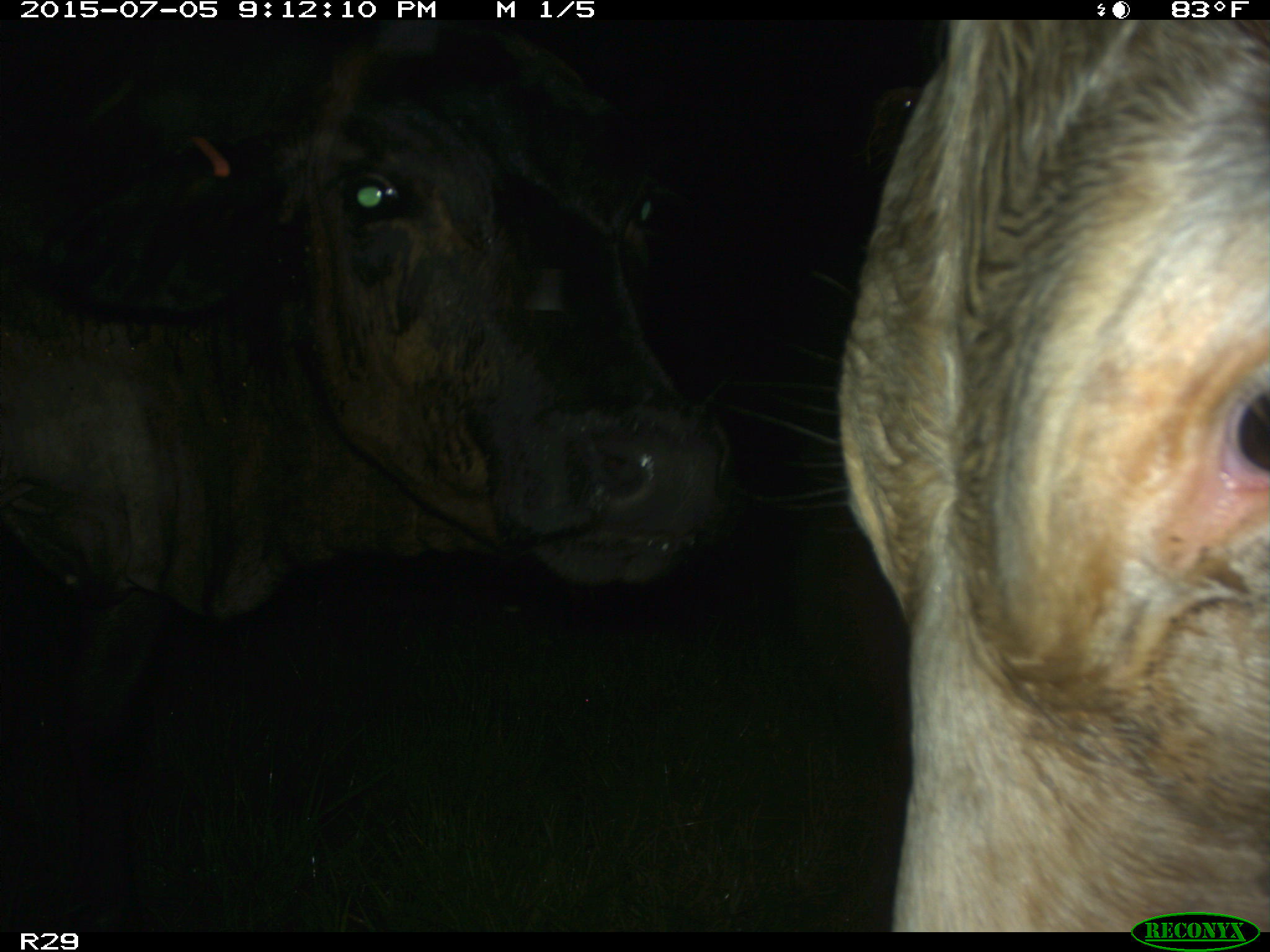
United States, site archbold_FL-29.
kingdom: Animalia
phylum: Chordata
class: Mammalia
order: Artiodactyla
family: Bovidae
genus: Bos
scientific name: Bos taurus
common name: domestic cow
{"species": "Bos taurus (domestic cow)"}